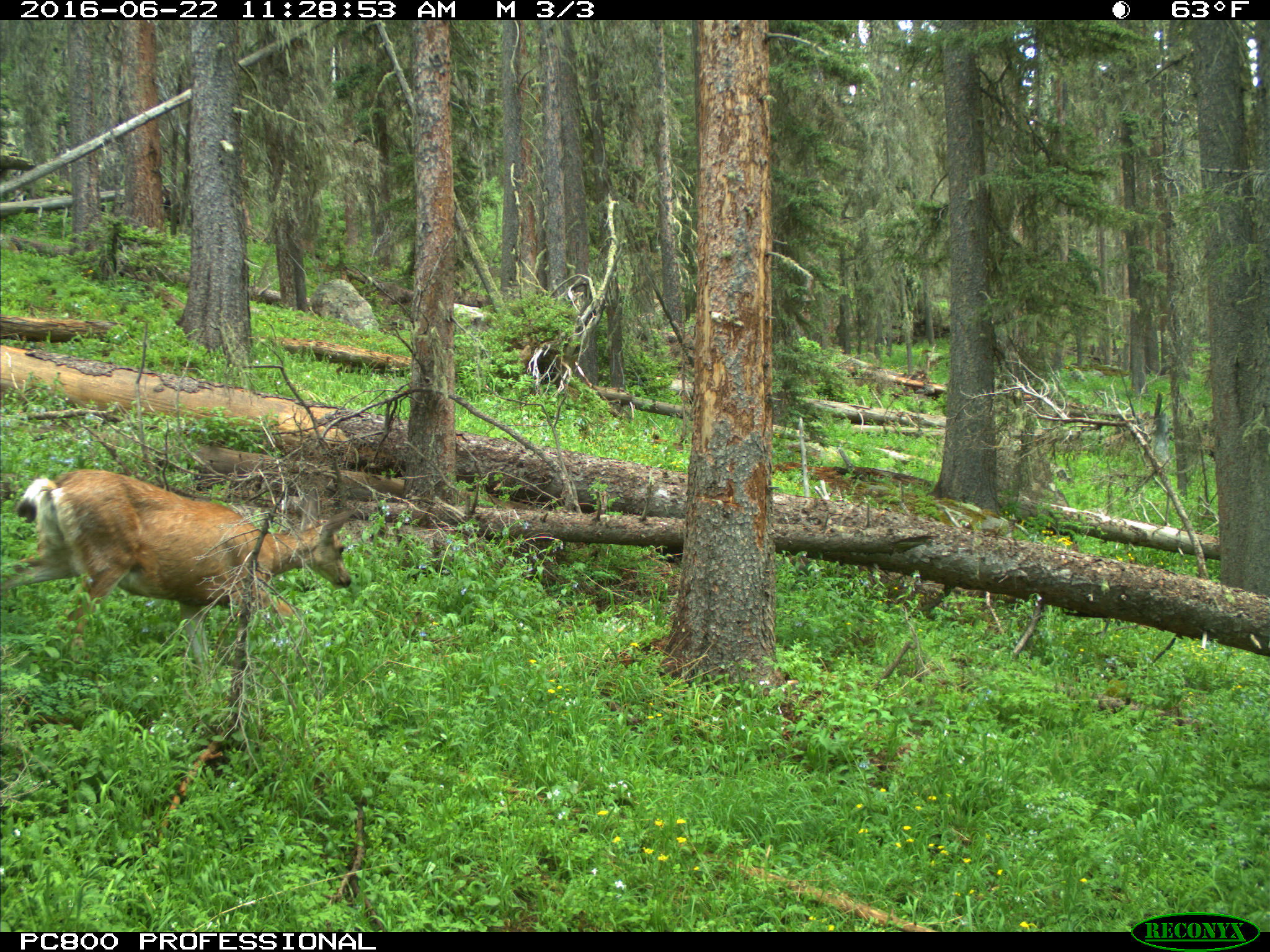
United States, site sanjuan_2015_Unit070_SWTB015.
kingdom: Animalia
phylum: Chordata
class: Mammalia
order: Artiodactyla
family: Cervidae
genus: Odocoileus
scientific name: Odocoileus hemionus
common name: mule deer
Odocoileus hemionus (mule deer).